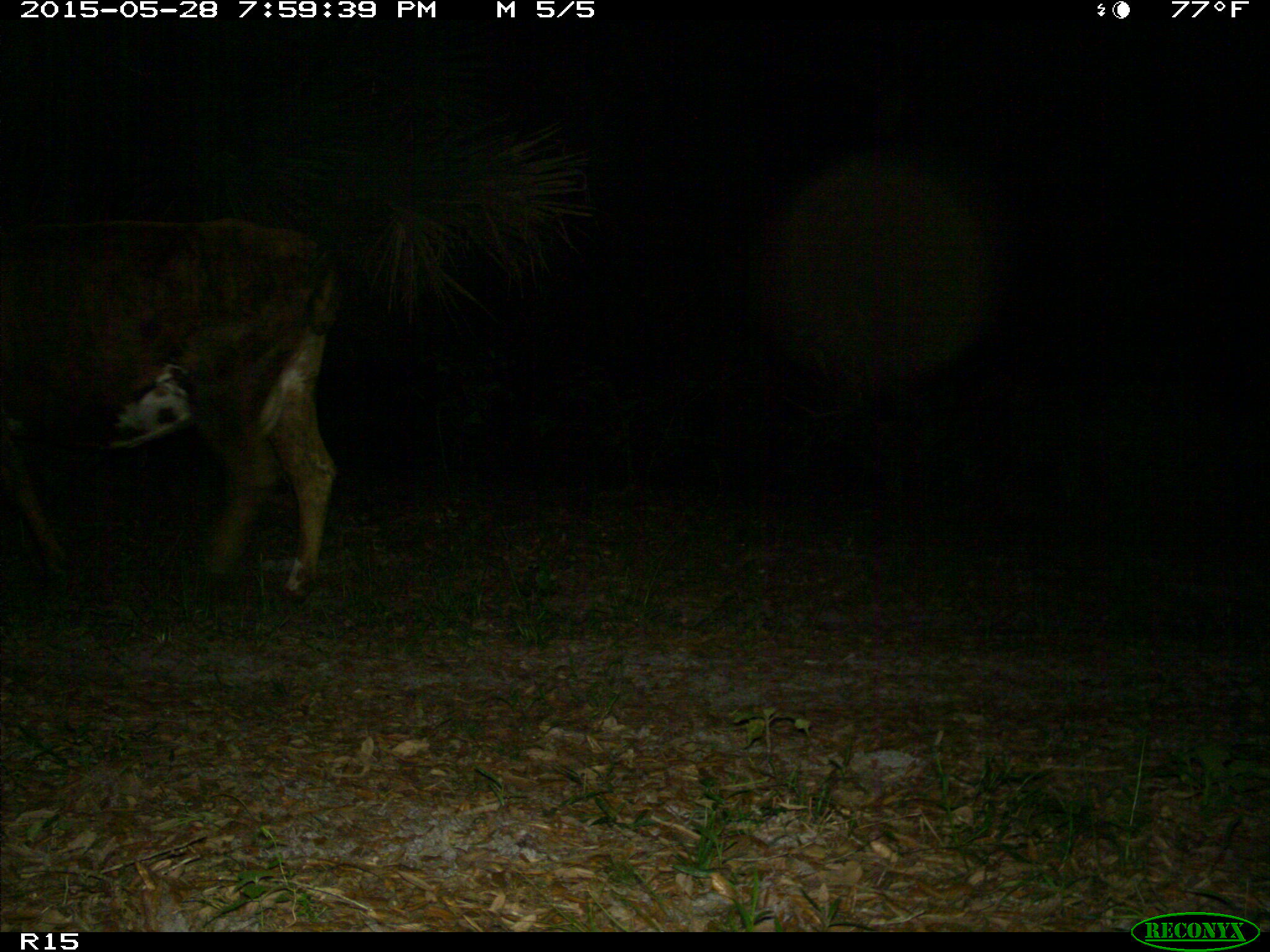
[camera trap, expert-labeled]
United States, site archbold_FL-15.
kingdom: Animalia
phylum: Chordata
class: Mammalia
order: Artiodactyla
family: Bovidae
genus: Bos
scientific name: Bos taurus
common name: domestic cow